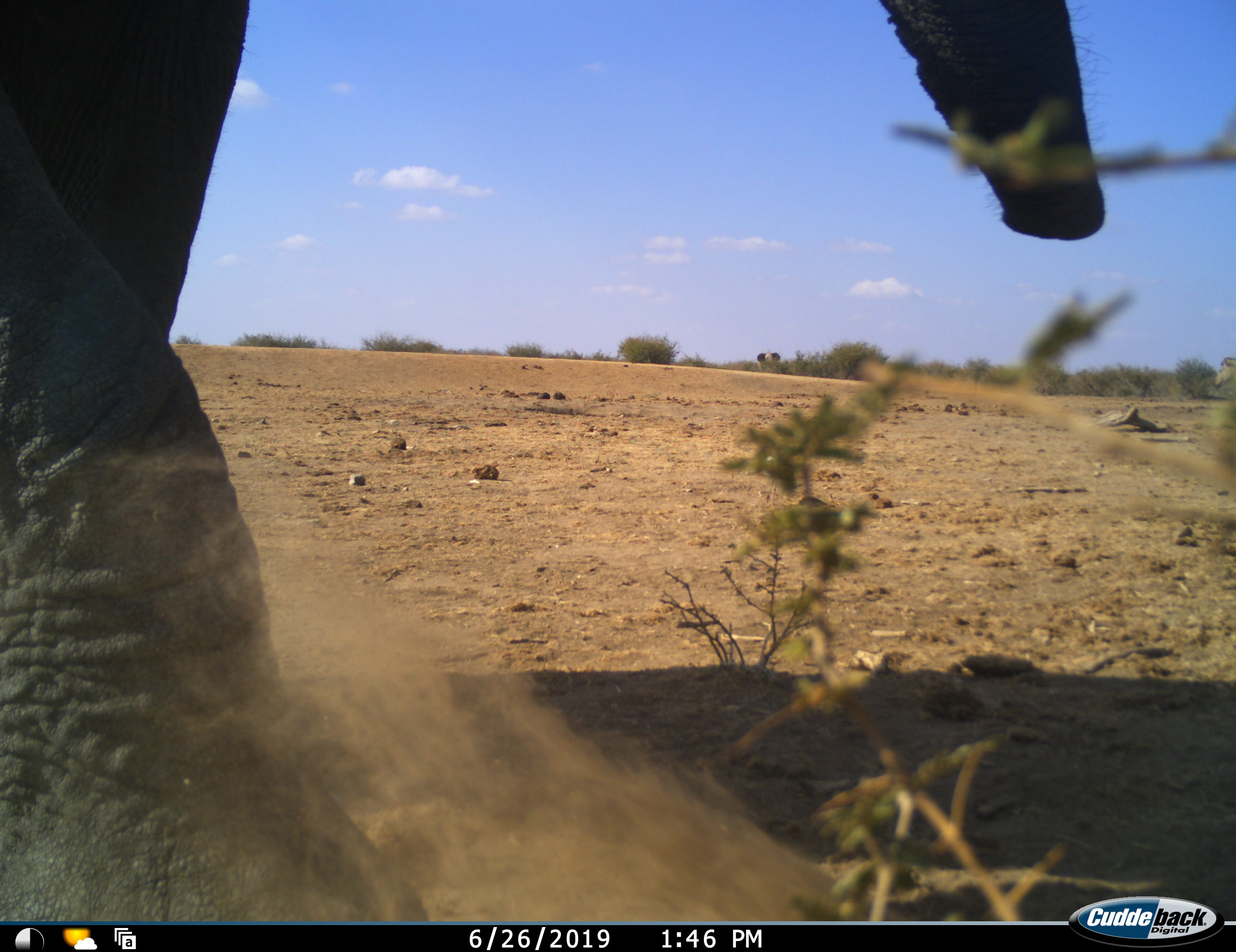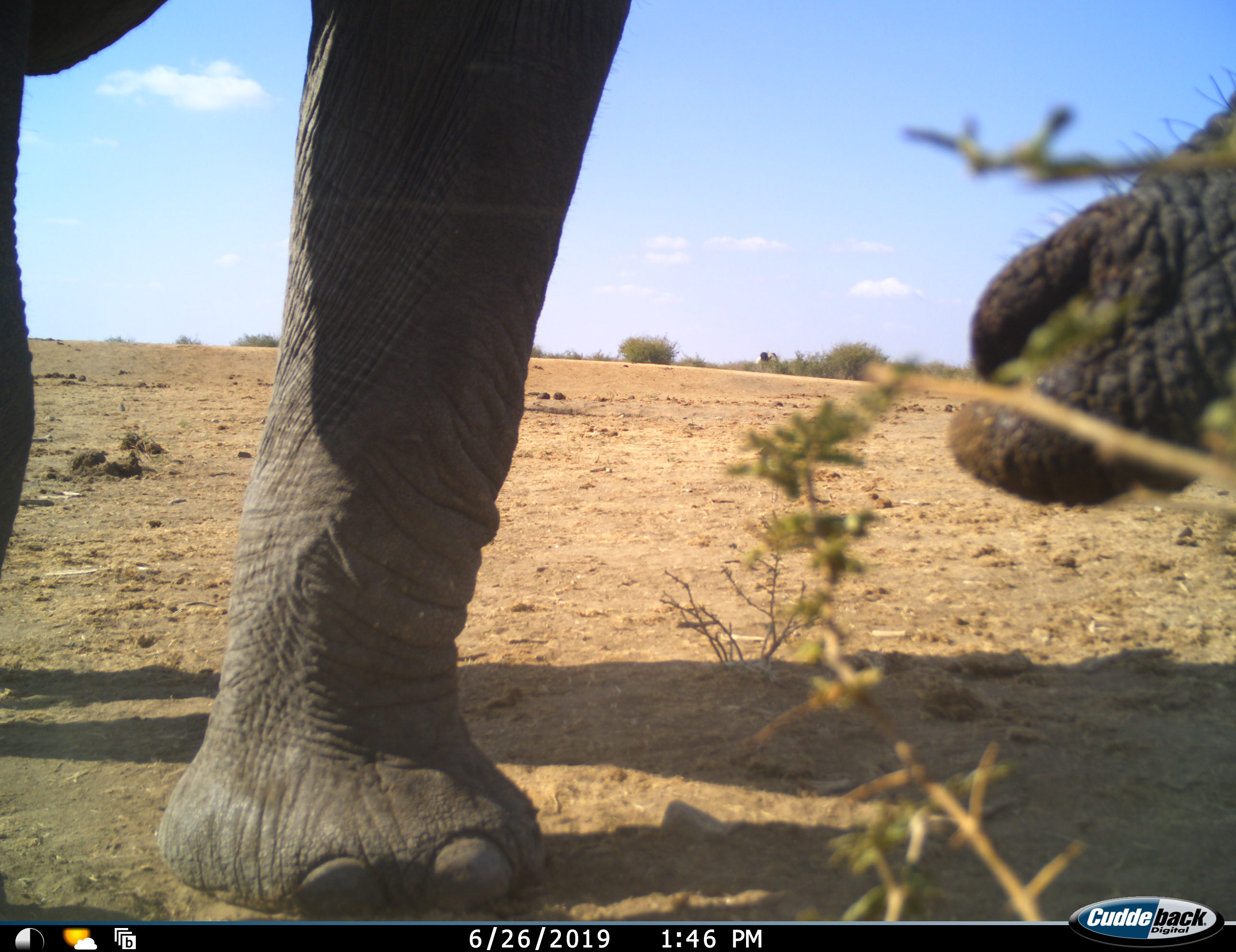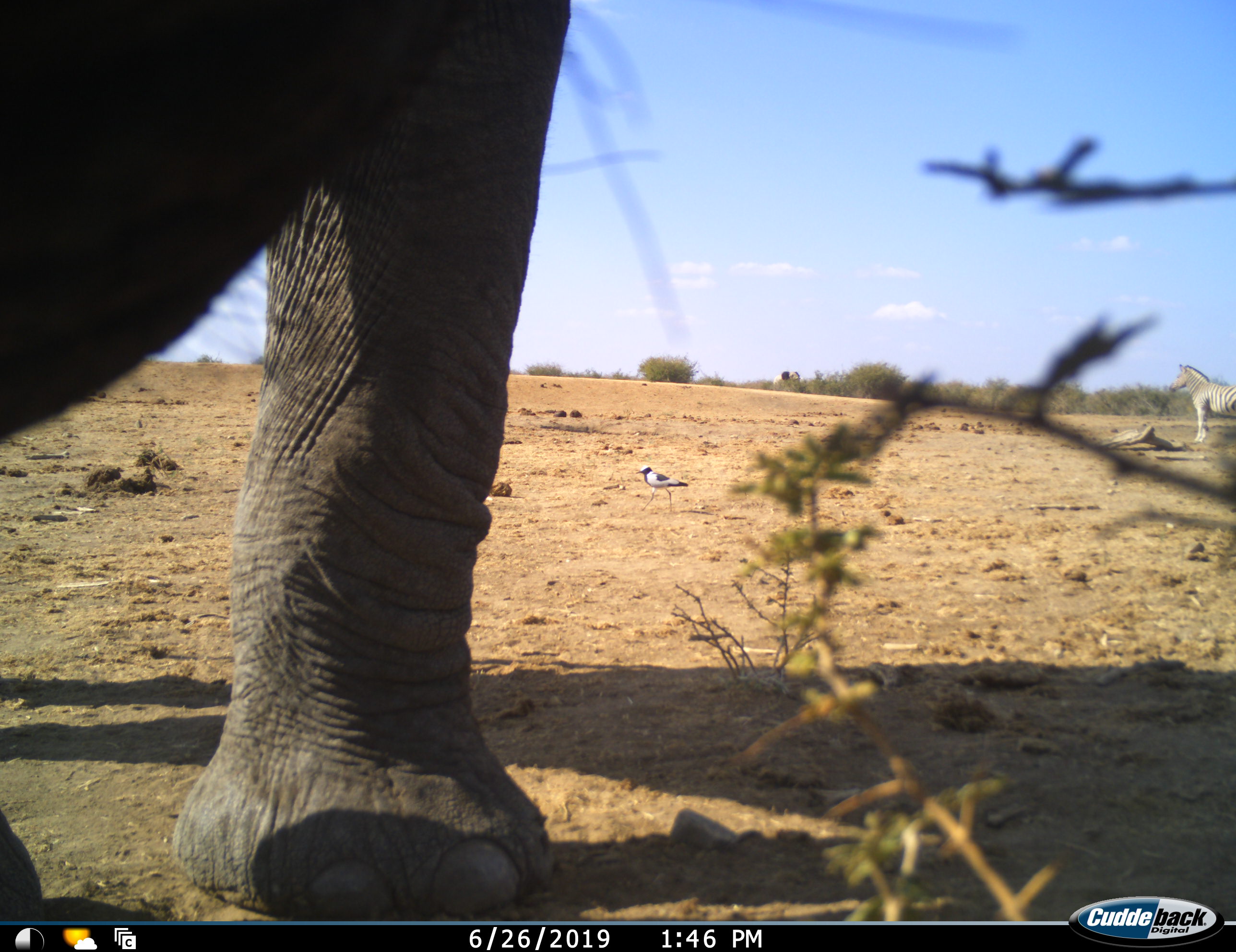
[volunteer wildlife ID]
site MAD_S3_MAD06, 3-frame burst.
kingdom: Animalia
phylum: Chordata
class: Mammalia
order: Proboscidea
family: Elephantidae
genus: Loxodonta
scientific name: Loxodonta africana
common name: african bush elephant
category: elephant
Elephant (african bush elephant) (Loxodonta africana), count 1. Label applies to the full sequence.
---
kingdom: Animalia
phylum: Chordata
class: Mammalia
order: Perissodactyla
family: Equidae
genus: Equus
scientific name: Equus quagga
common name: plains zebra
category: zebraplains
Zebraplains (plains zebra) (Equus quagga), count 1. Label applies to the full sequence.